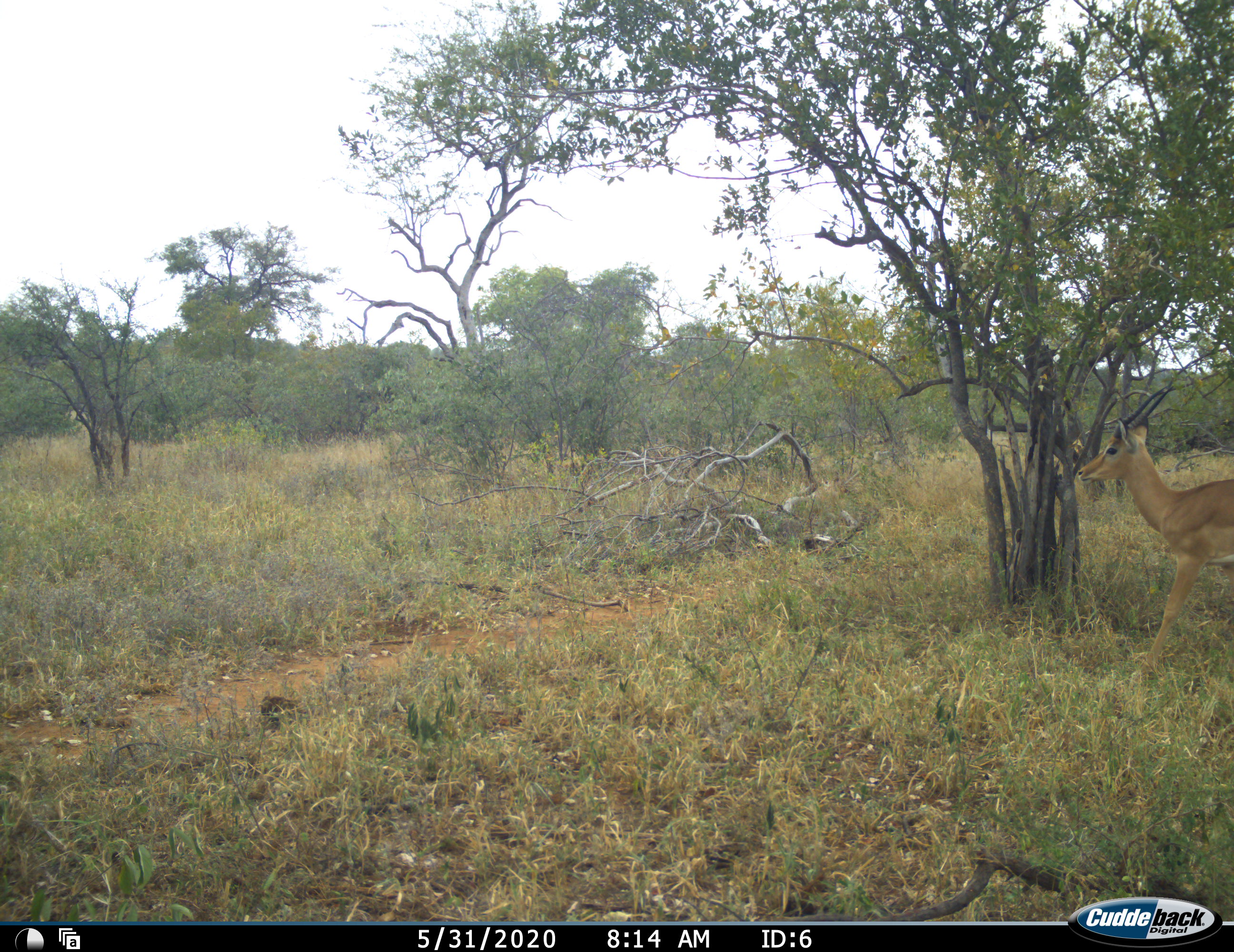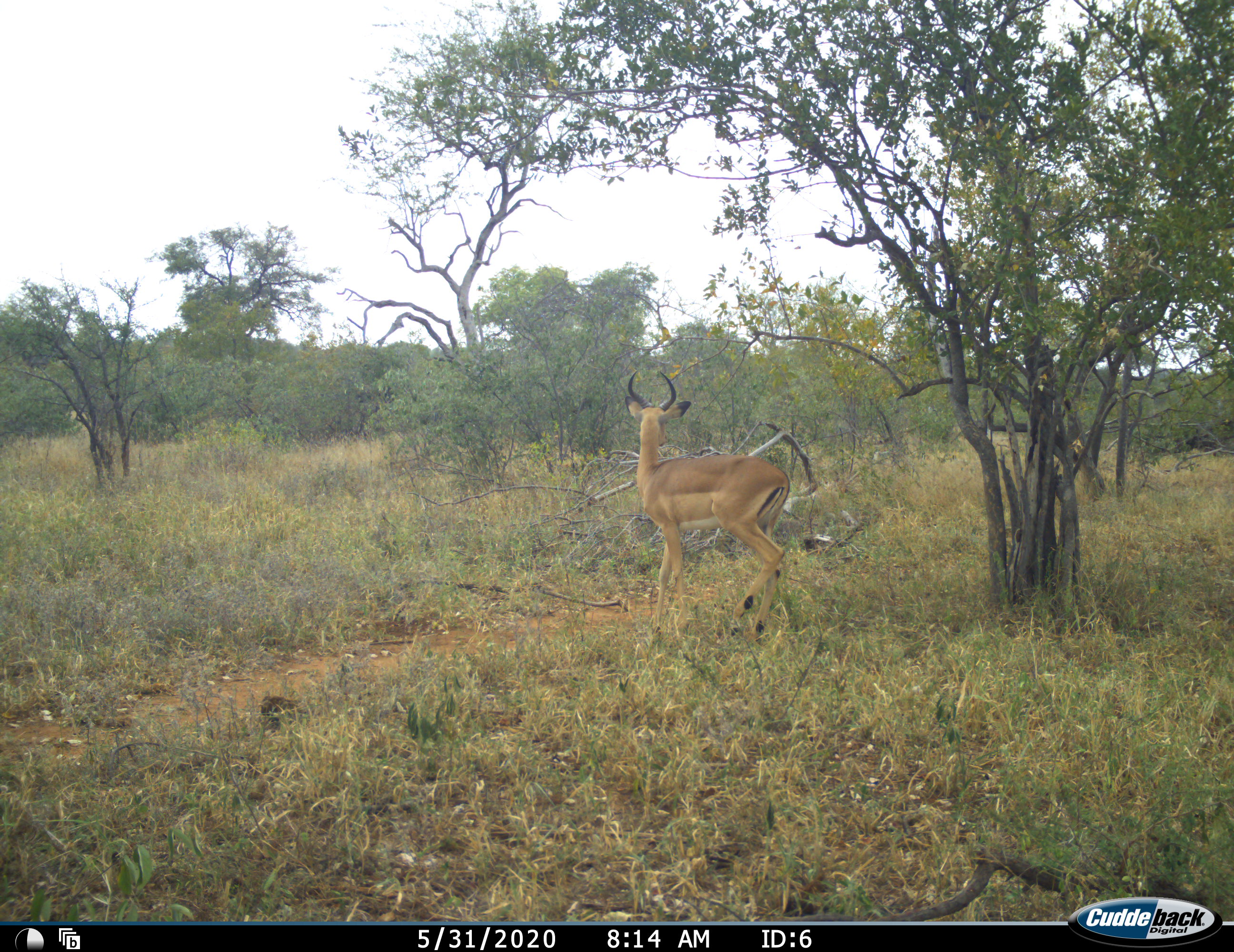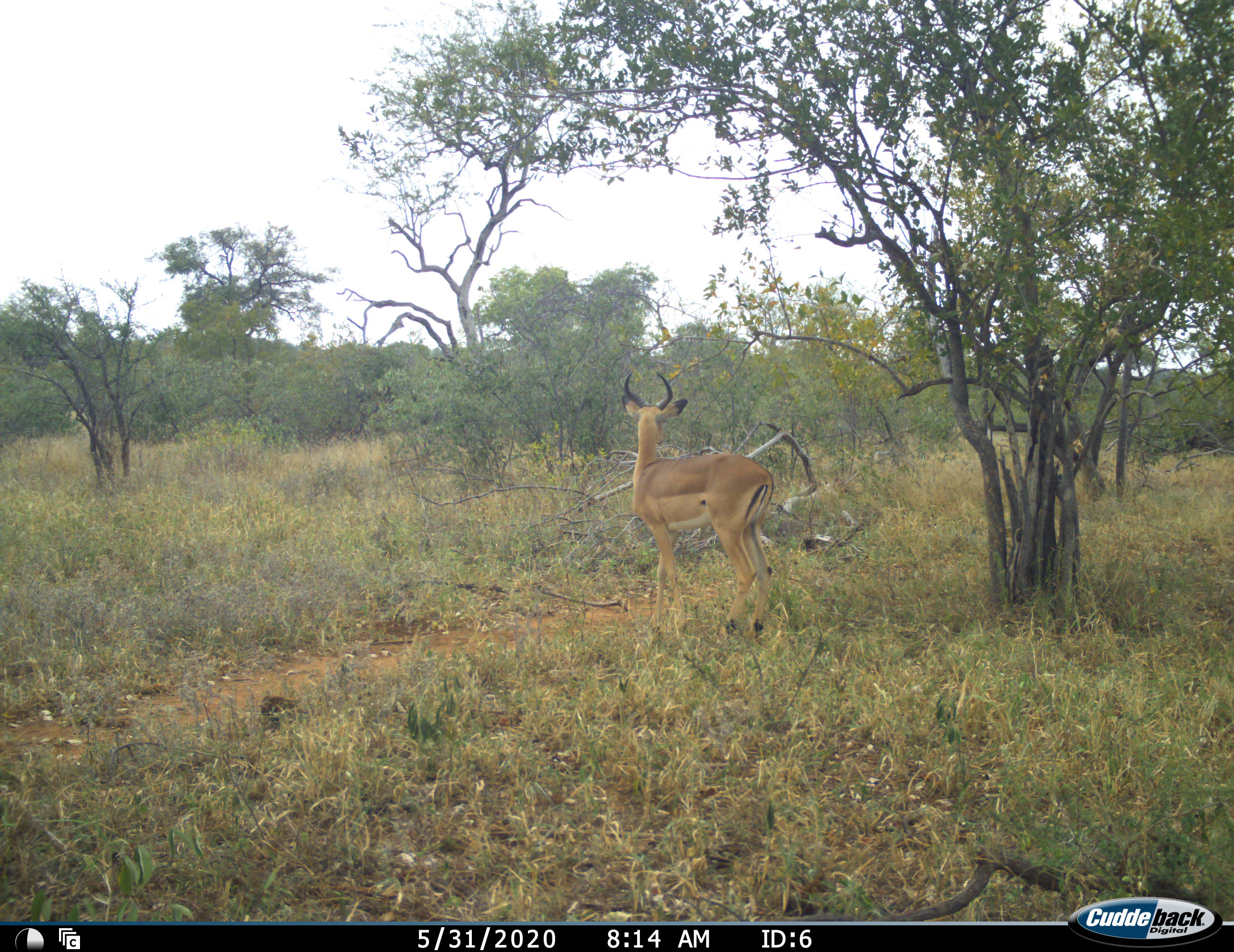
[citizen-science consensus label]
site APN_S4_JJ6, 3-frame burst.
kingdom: Animalia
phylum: Chordata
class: Mammalia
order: Artiodactyla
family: Bovidae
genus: Aepyceros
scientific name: Aepyceros melampus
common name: impala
Impala (Aepyceros melampus), count 1. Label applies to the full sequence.